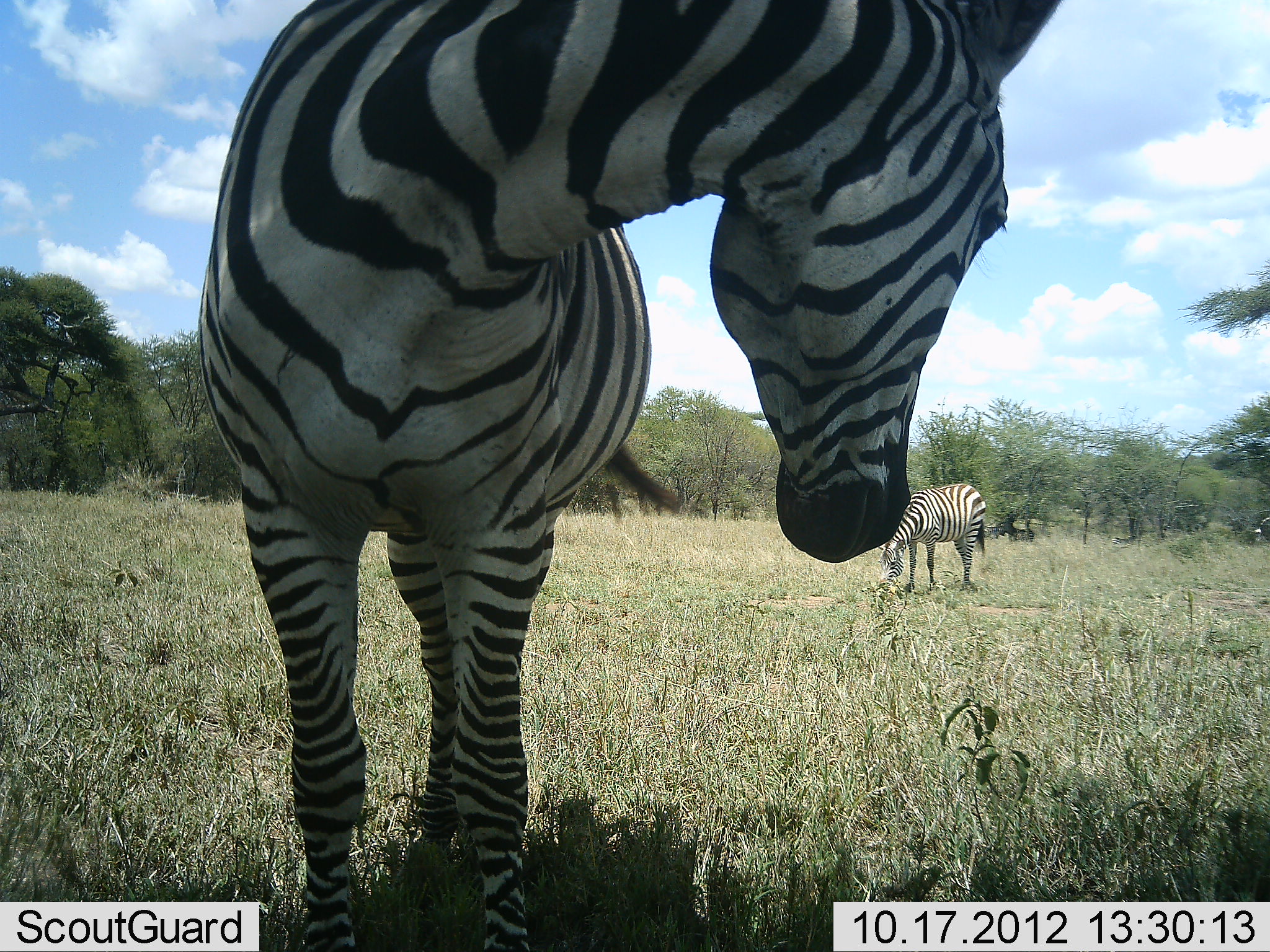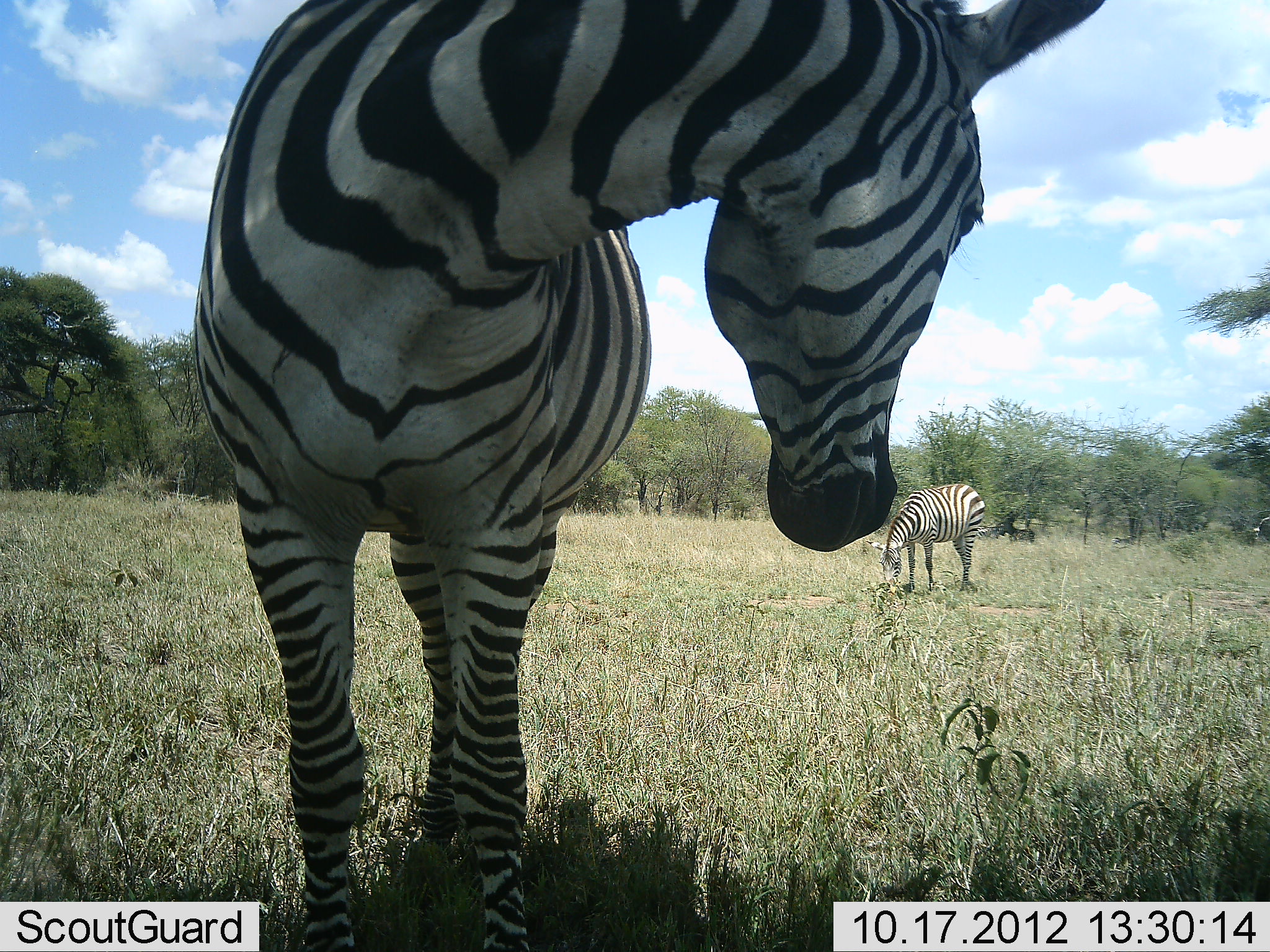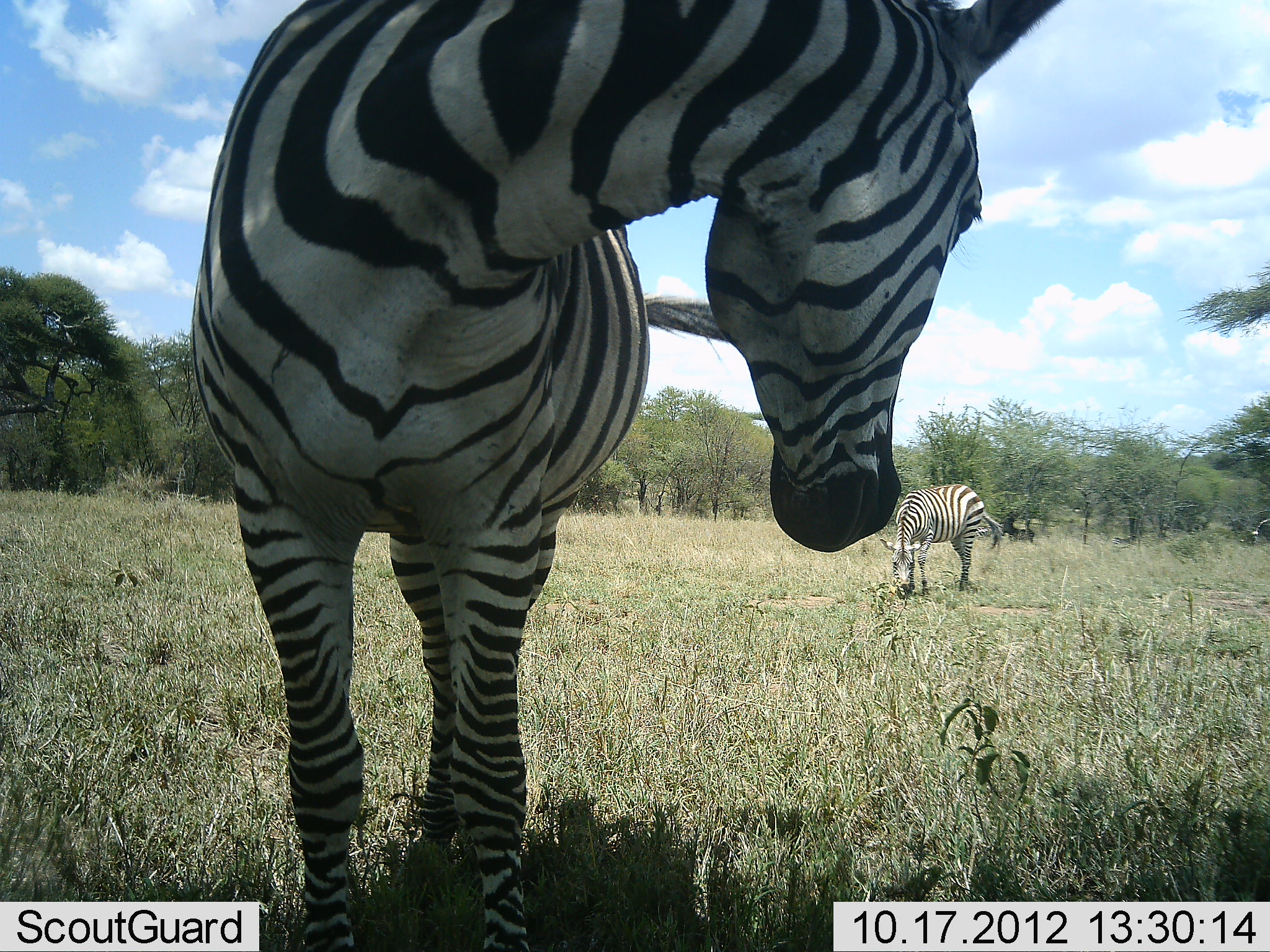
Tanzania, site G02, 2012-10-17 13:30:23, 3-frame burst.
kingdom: Animalia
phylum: Chordata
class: Mammalia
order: Perissodactyla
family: Equidae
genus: Equus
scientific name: Equus quagga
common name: plains zebra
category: zebra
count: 2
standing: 90%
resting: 0%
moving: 10%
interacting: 0%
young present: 0%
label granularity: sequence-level